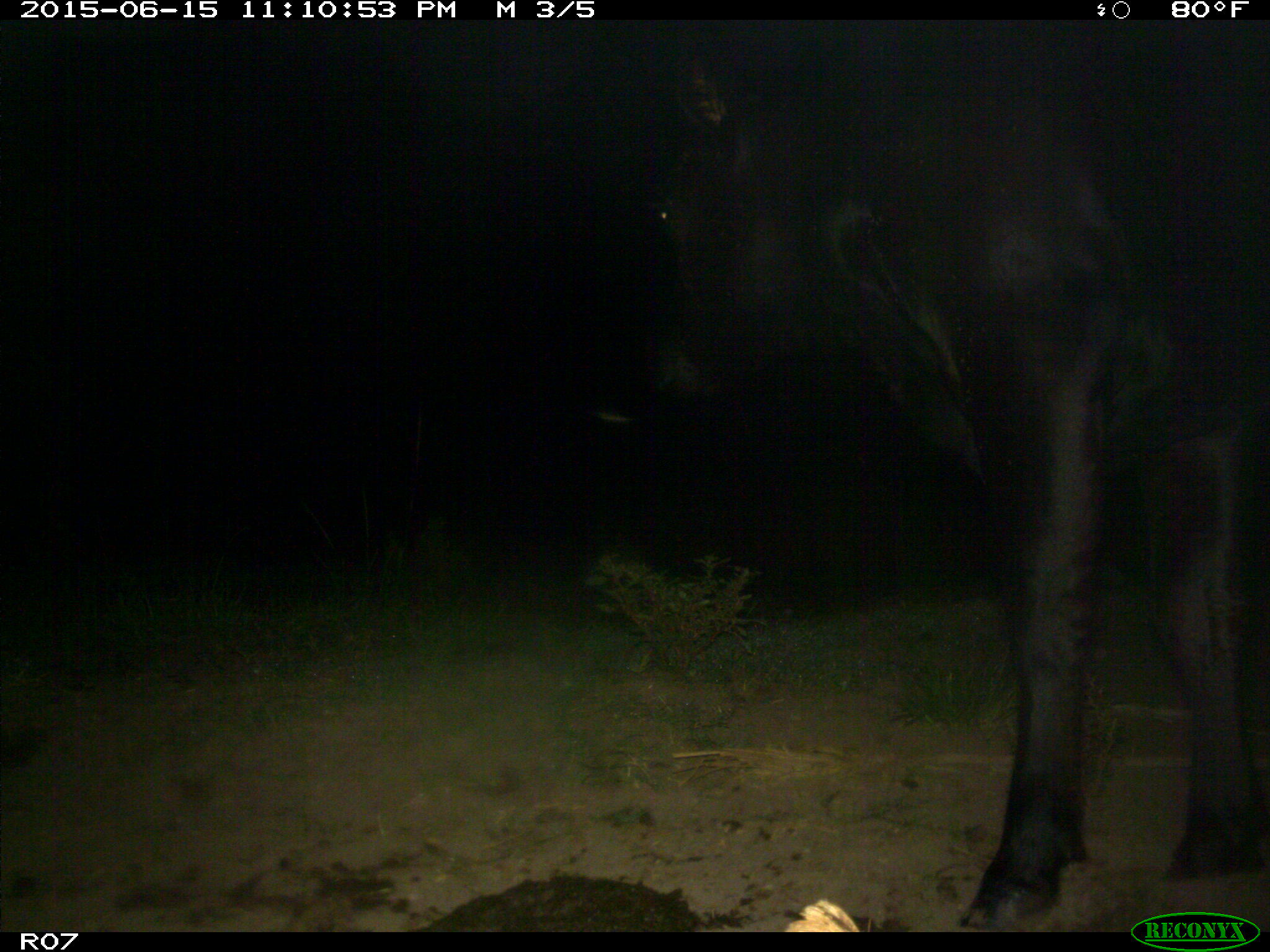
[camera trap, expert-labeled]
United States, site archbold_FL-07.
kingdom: Animalia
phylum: Chordata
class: Mammalia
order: Artiodactyla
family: Bovidae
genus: Bos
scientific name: Bos taurus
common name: domestic cow